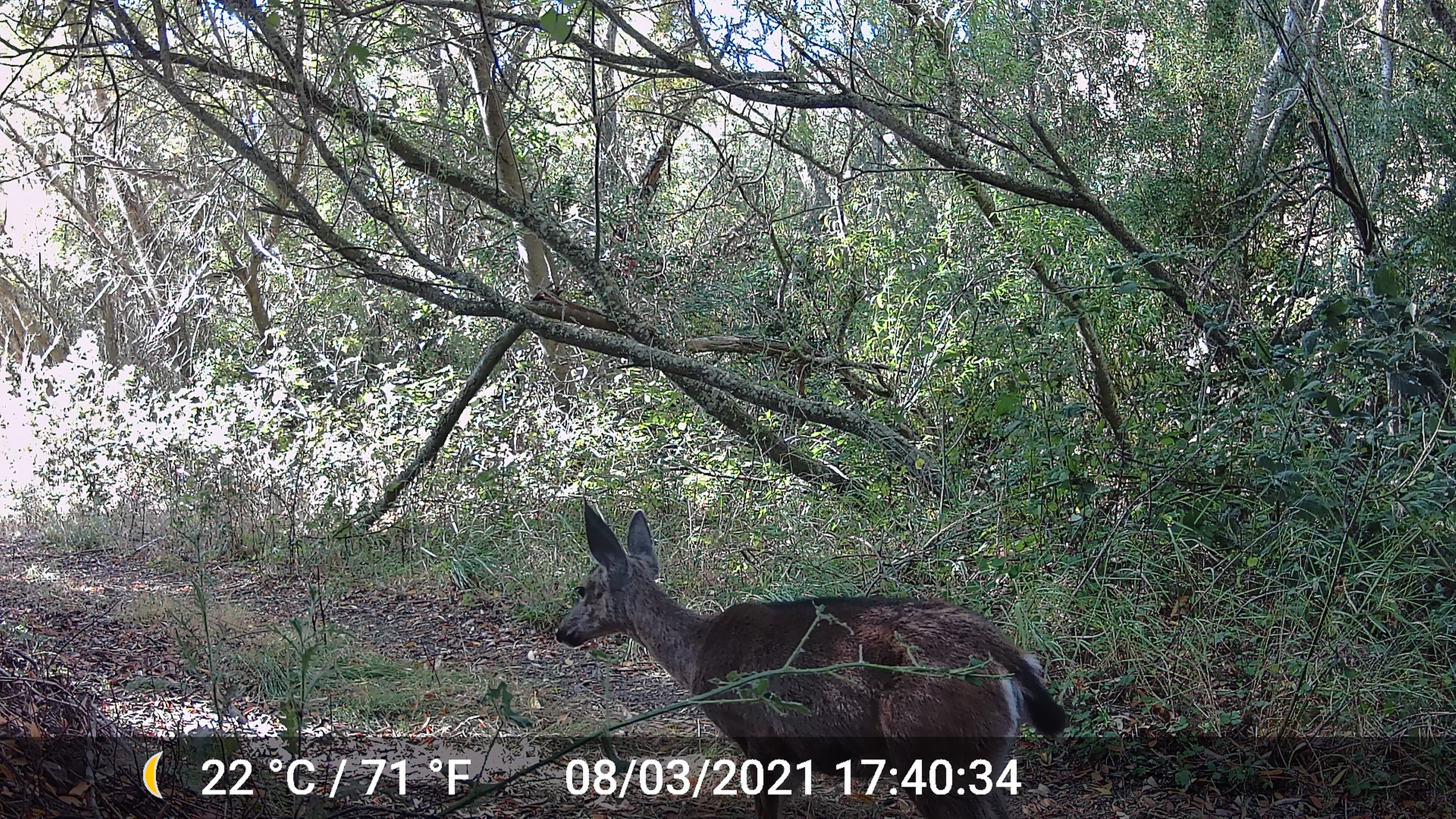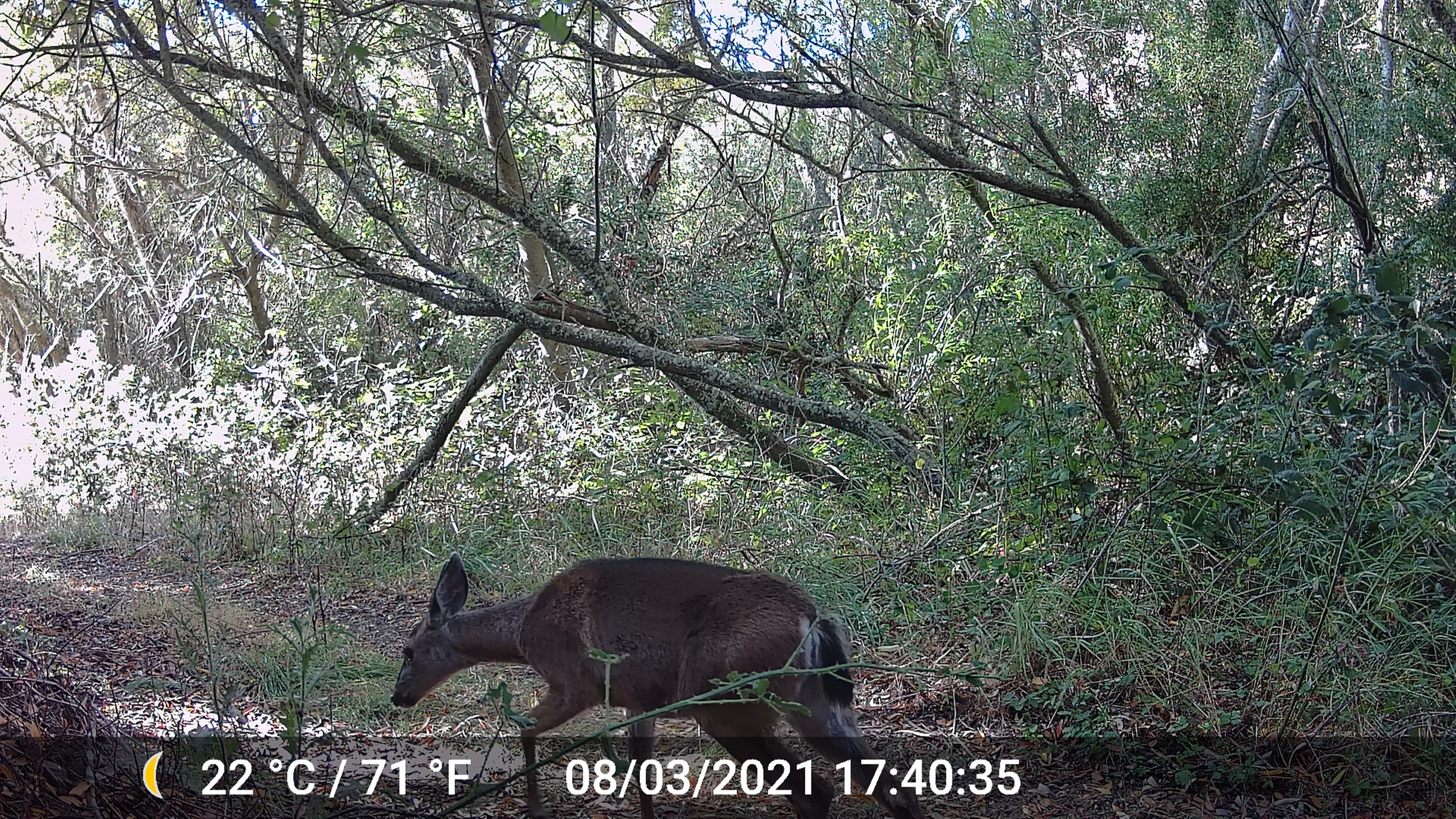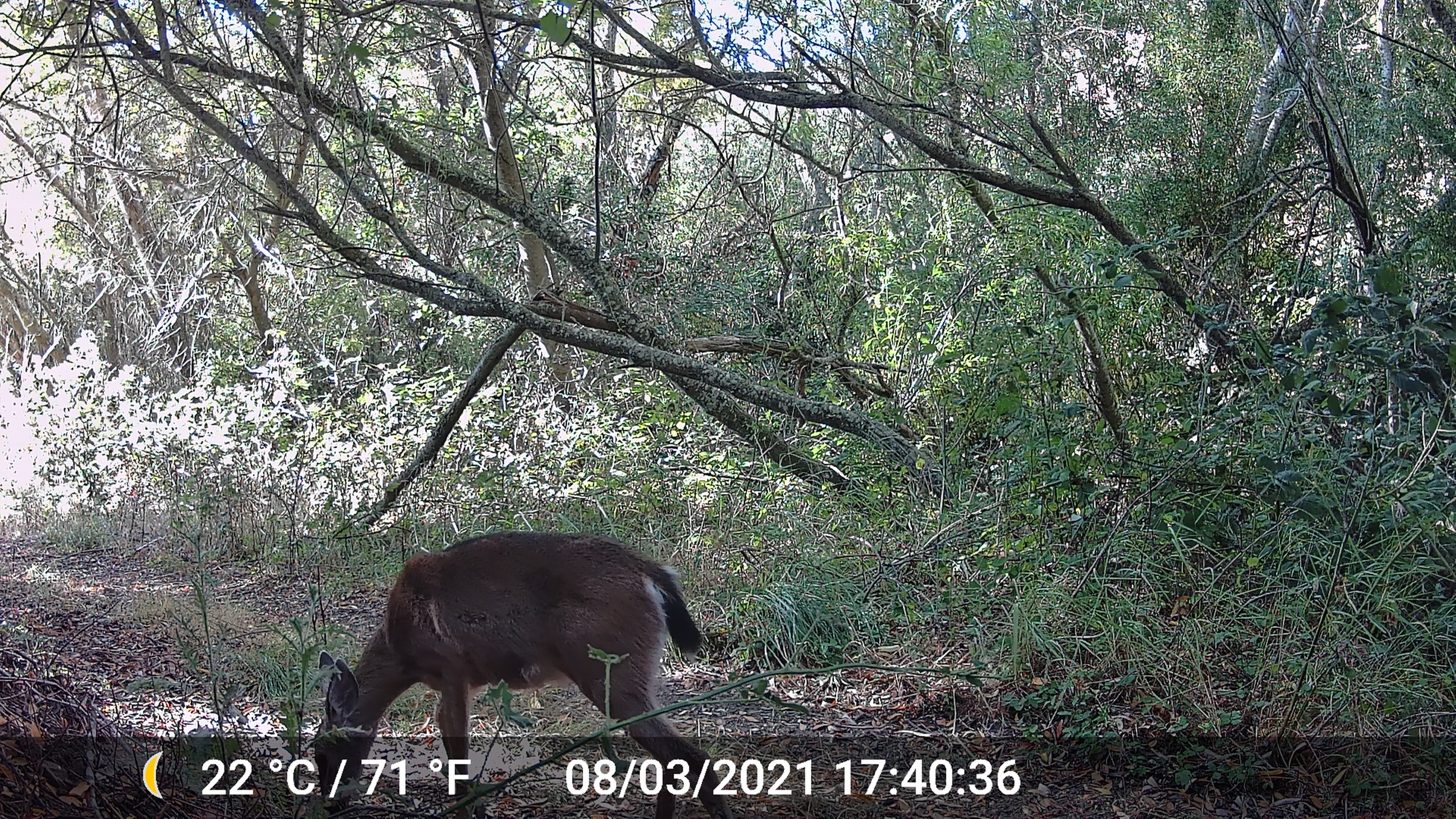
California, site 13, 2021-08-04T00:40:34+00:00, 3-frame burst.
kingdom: Animalia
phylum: Chordata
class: Mammalia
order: Artiodactyla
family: Cervidae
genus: Odocoileus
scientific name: Odocoileus hemionus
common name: mule deer